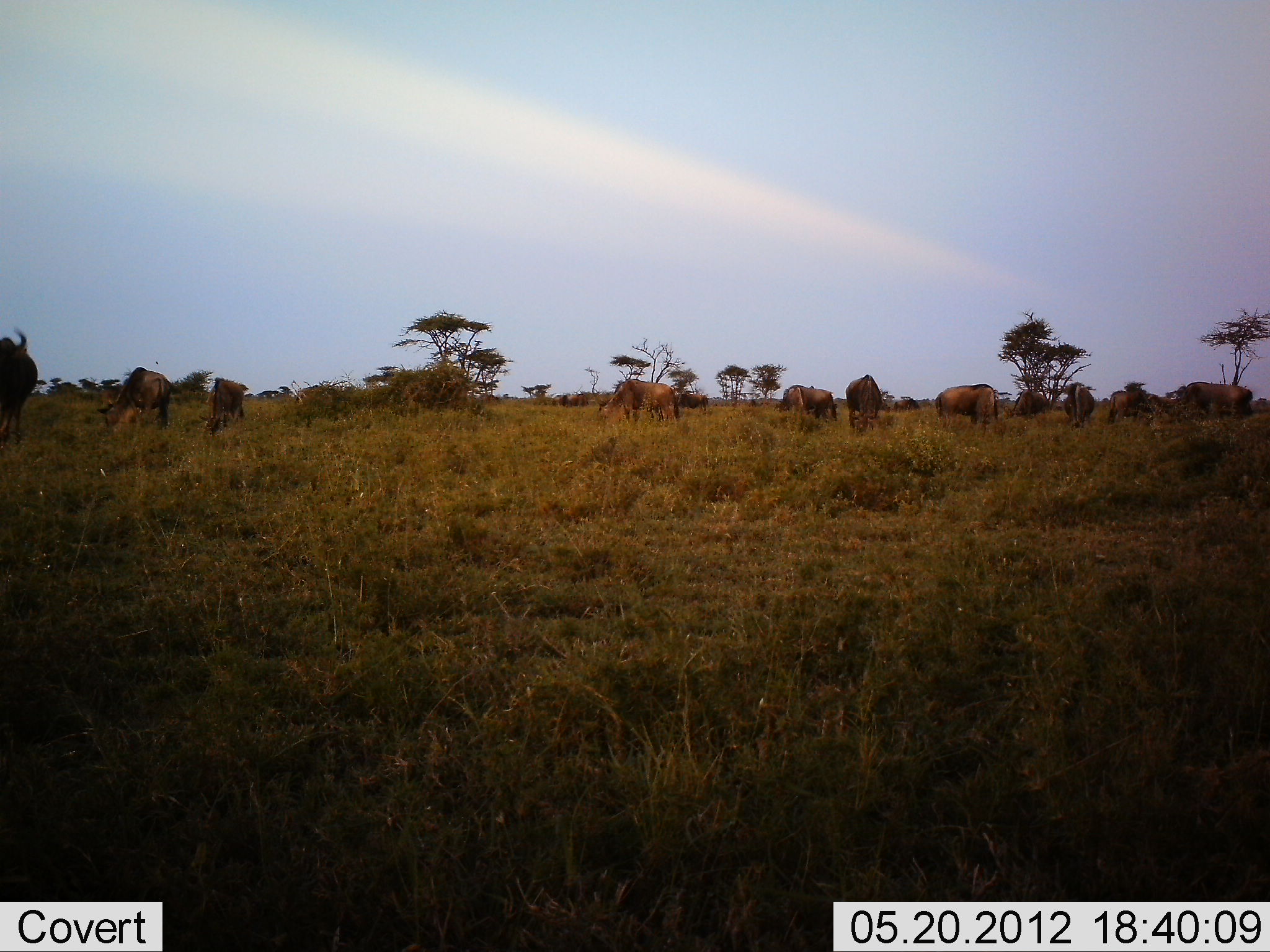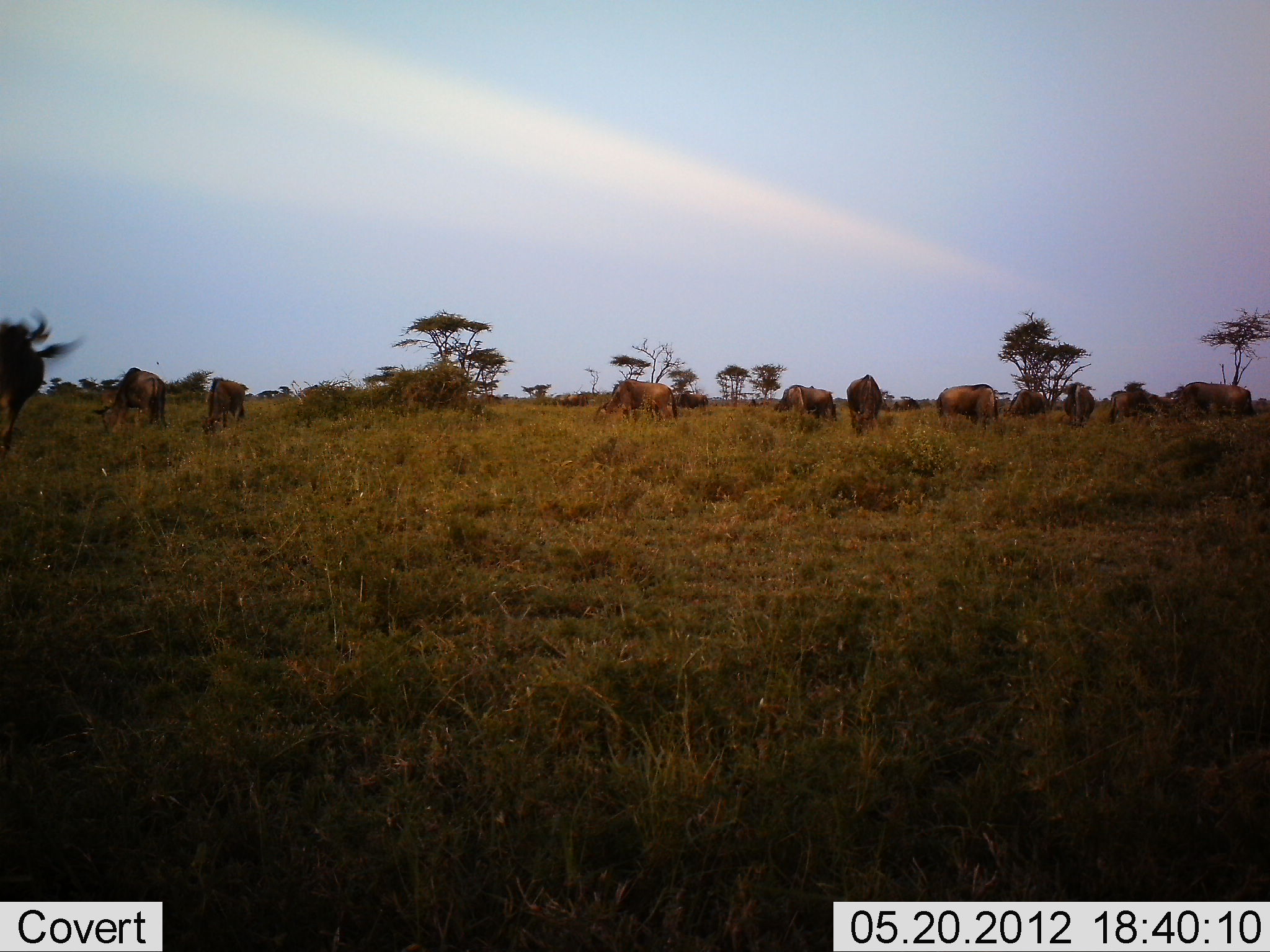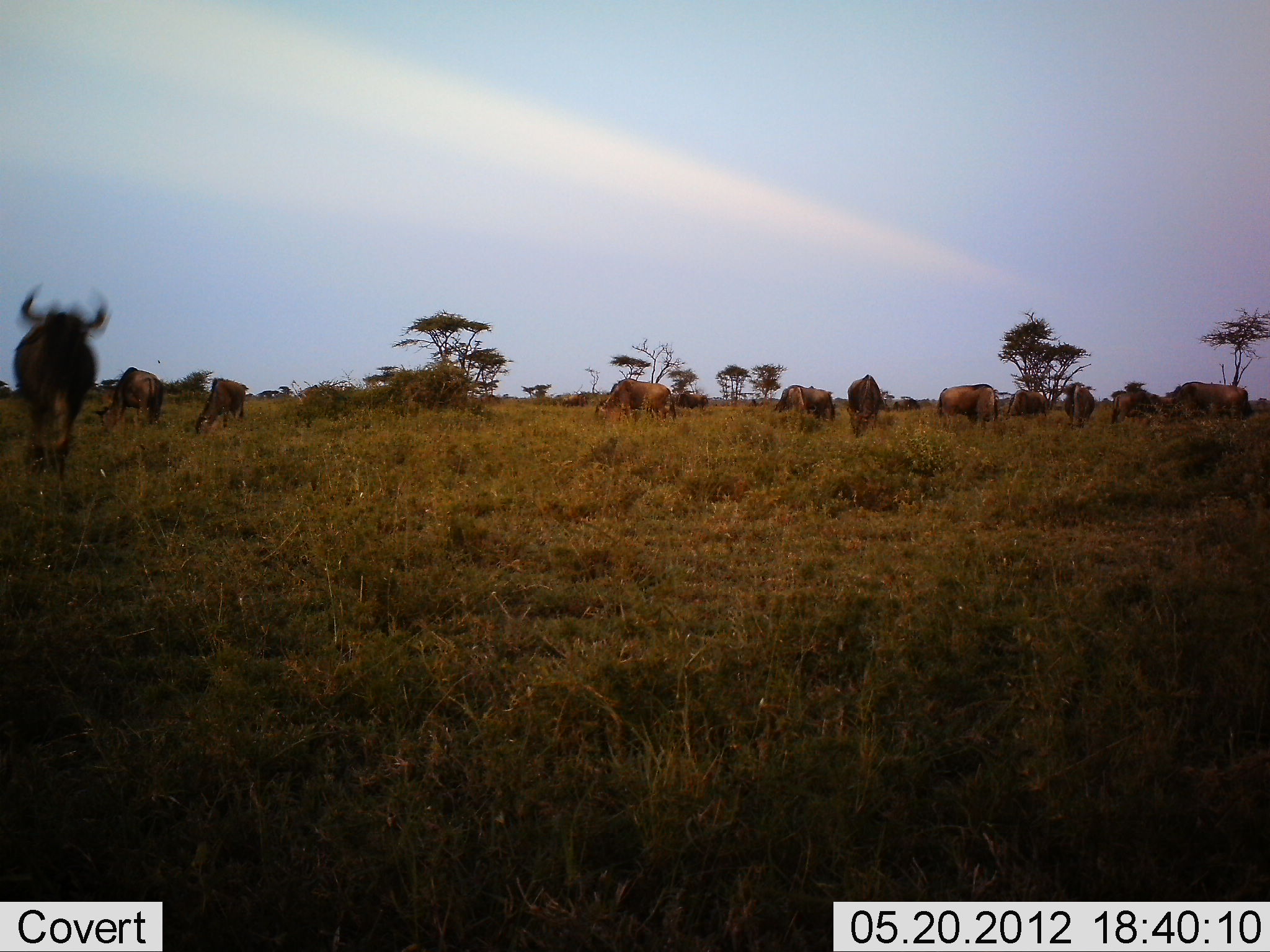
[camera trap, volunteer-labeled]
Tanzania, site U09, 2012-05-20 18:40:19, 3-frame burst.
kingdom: Animalia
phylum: Chordata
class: Mammalia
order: Artiodactyla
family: Bovidae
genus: Connochaetes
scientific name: Connochaetes taurinus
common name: blue wildebeest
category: wildebeest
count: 11-50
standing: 40%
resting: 0%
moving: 40%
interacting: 0%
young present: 0%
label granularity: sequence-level